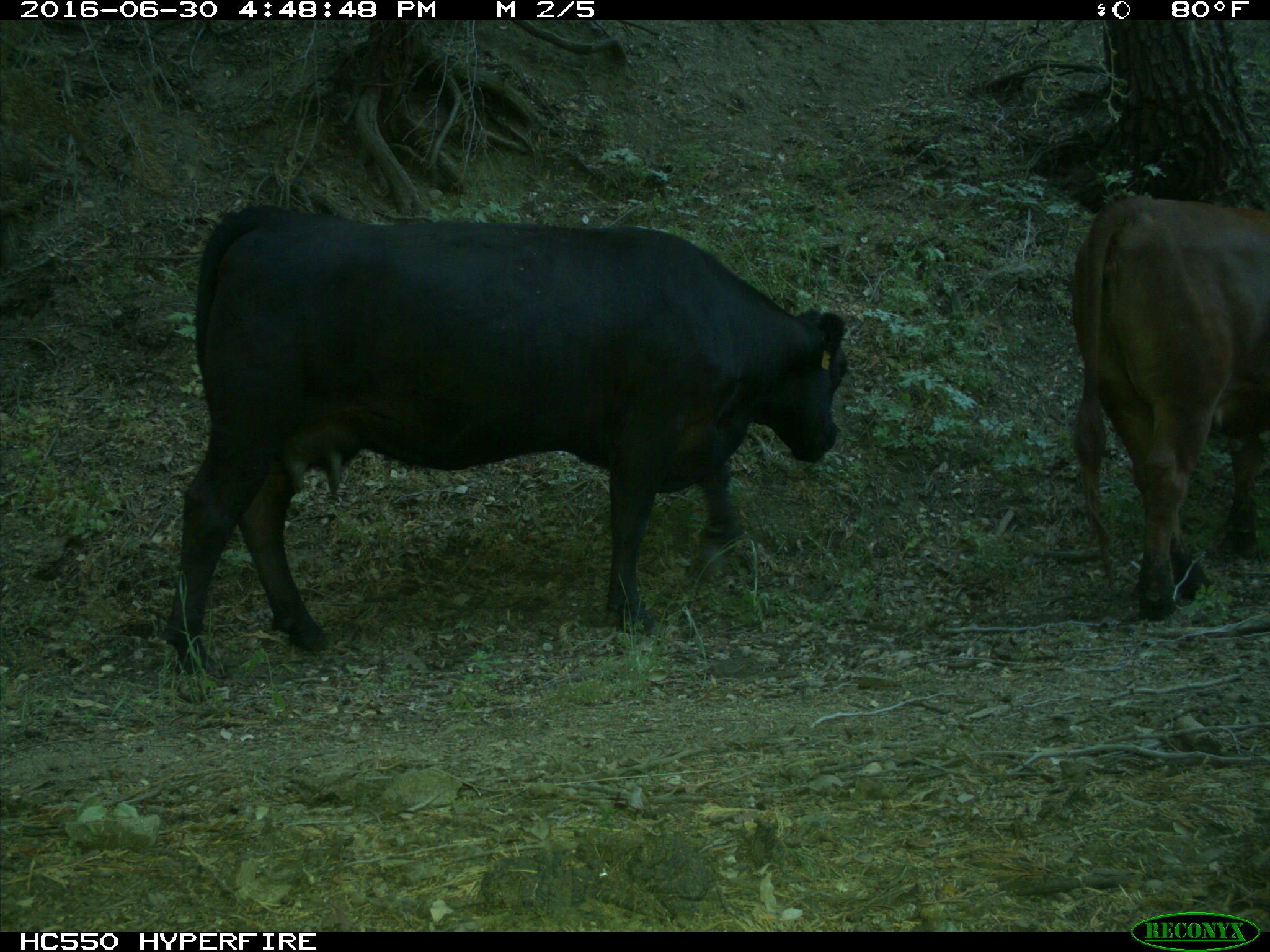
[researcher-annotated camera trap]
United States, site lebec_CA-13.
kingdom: Animalia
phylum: Chordata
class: Mammalia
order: Artiodactyla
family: Bovidae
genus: Bos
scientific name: Bos taurus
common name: domestic cow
Bos taurus (domestic cow).